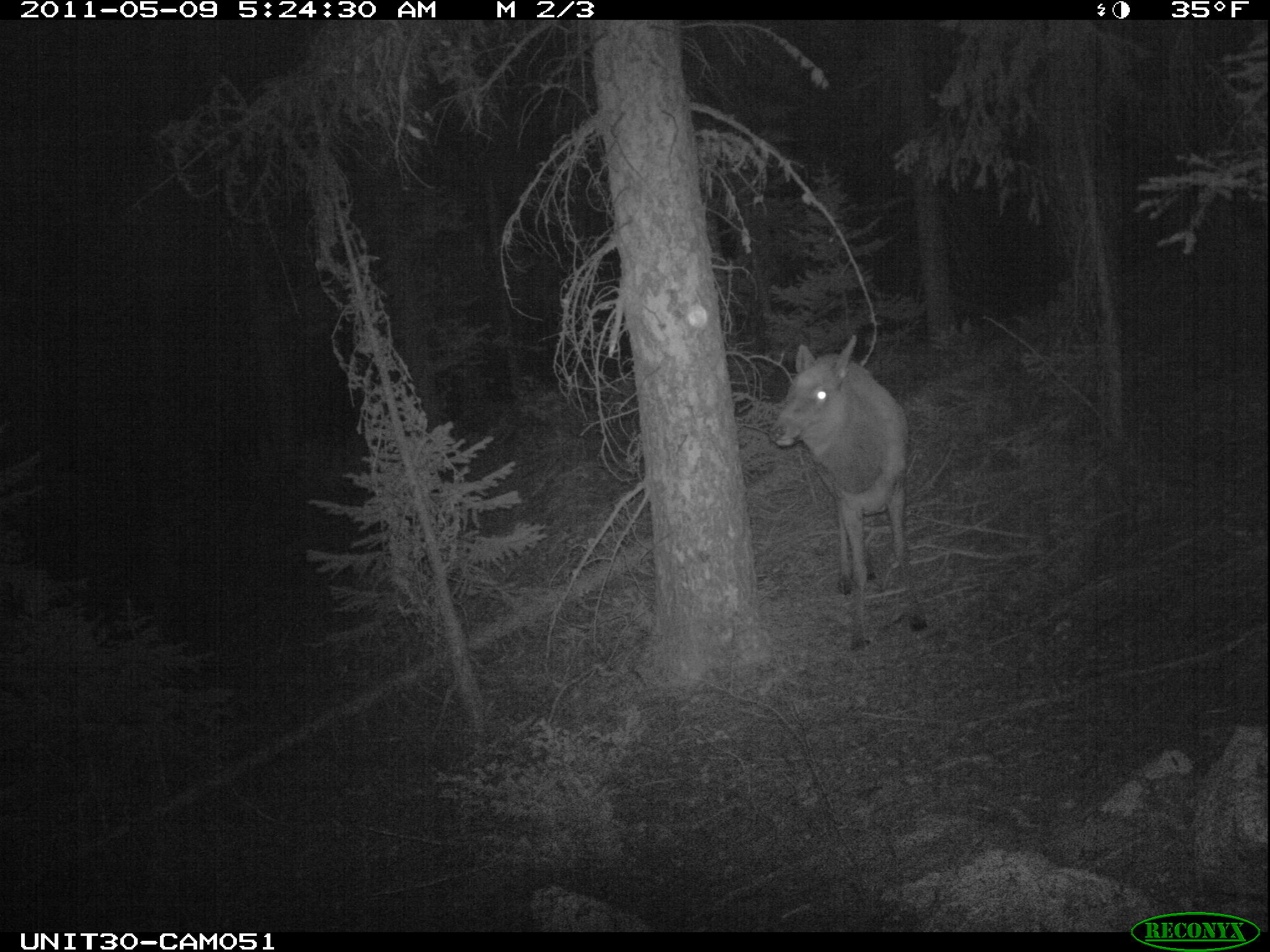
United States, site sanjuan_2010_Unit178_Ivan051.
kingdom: Animalia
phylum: Chordata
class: Mammalia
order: Artiodactyla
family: Cervidae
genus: Cervus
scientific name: Cervus elaphus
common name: red deer